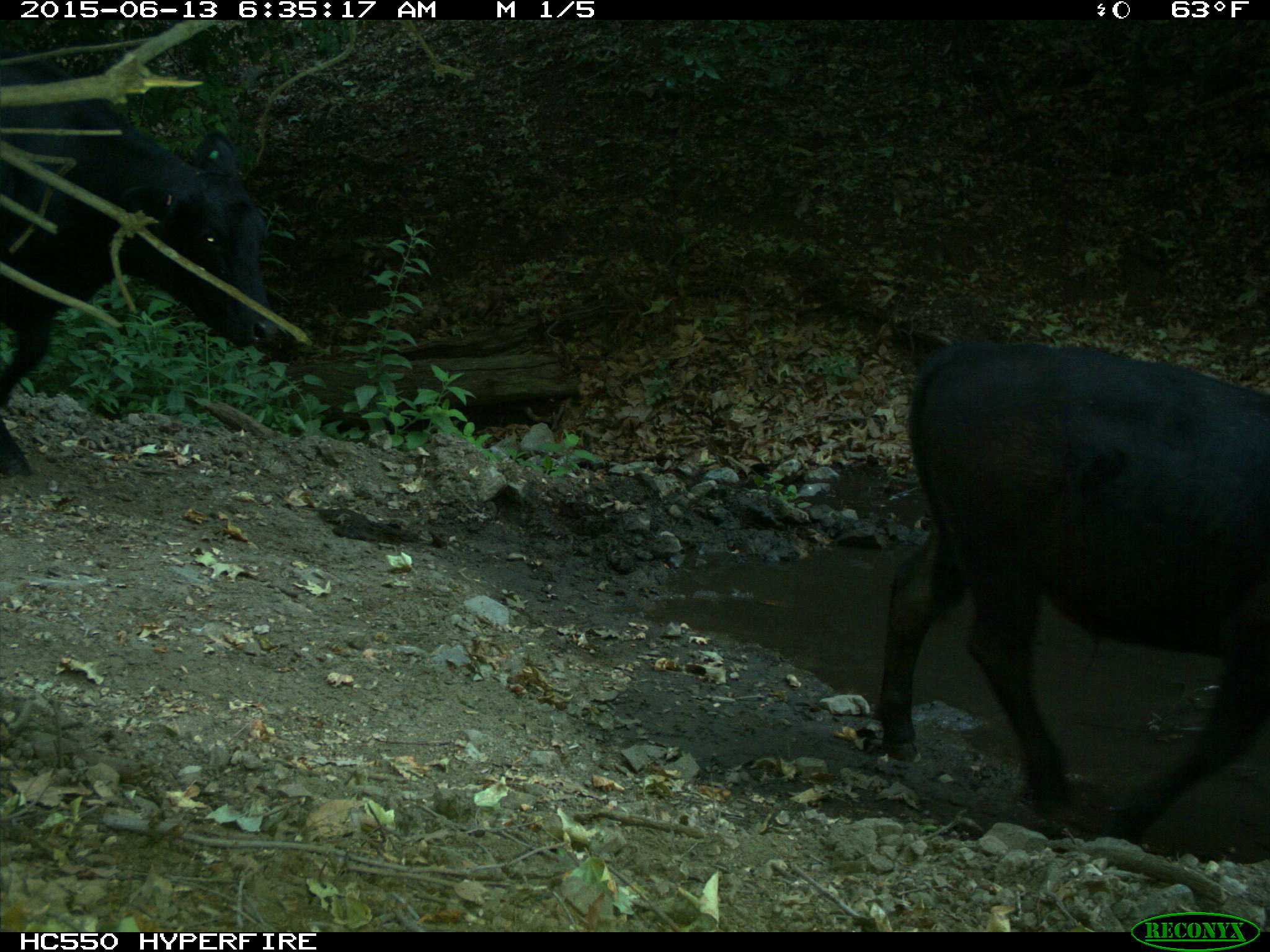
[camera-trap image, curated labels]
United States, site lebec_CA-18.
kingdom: Animalia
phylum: Chordata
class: Mammalia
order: Artiodactyla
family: Bovidae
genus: Bos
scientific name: Bos taurus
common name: domestic cow